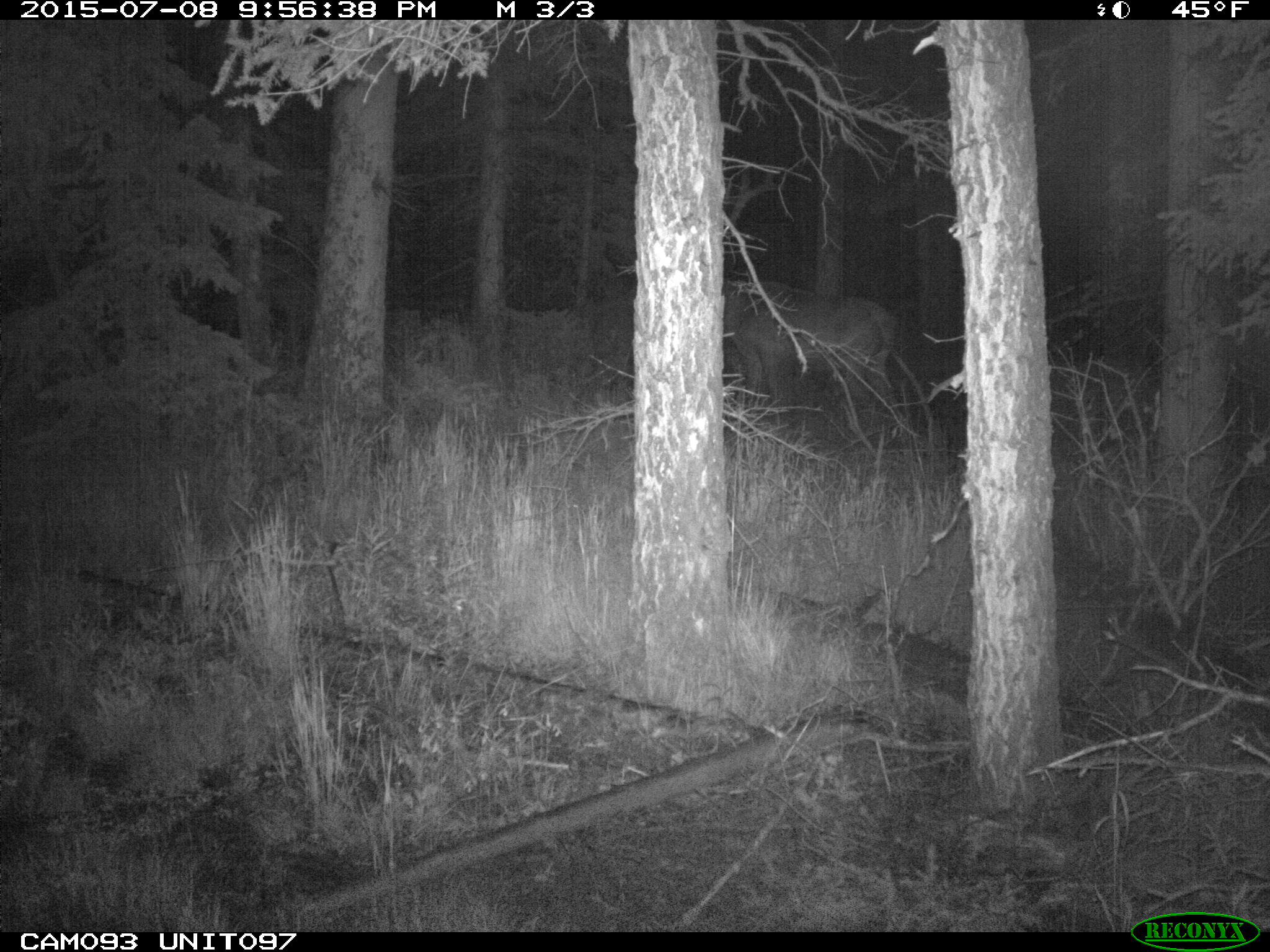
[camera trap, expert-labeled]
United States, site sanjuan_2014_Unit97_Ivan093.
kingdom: Animalia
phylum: Chordata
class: Mammalia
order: Artiodactyla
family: Cervidae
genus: Cervus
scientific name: Cervus elaphus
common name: red deer